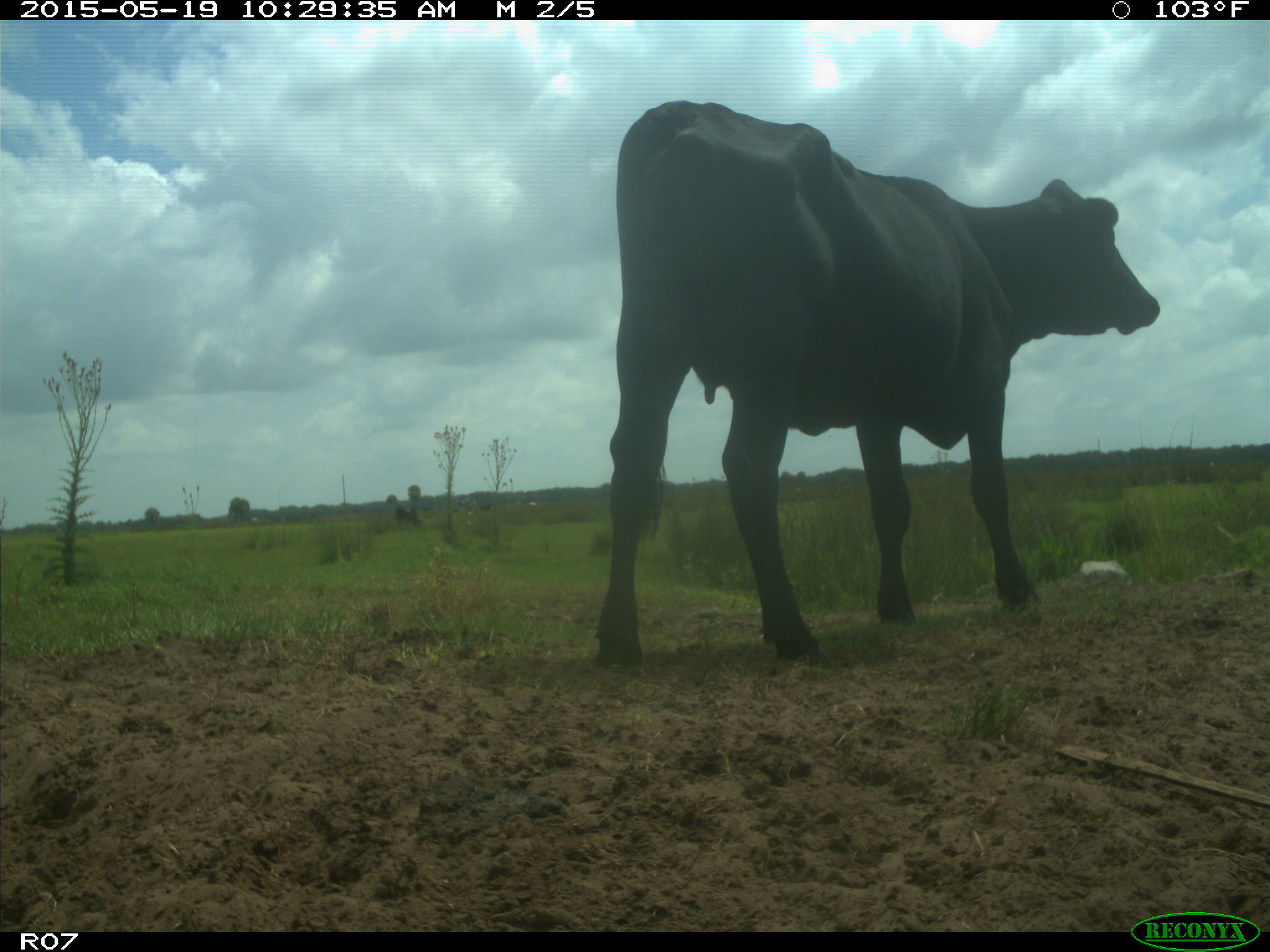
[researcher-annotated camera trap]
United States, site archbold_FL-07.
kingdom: Animalia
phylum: Chordata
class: Mammalia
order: Artiodactyla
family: Bovidae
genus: Bos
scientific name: Bos taurus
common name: domestic cow